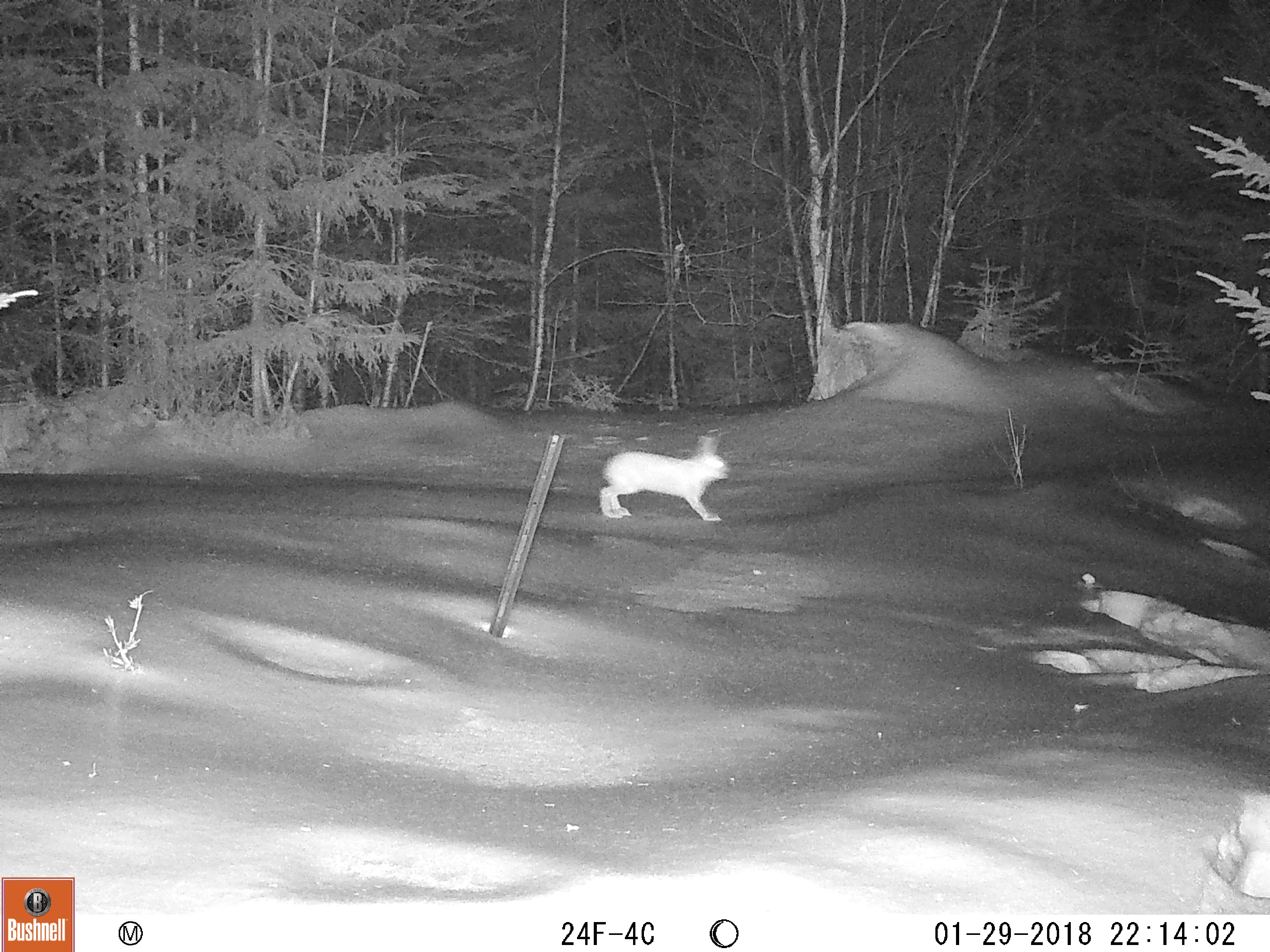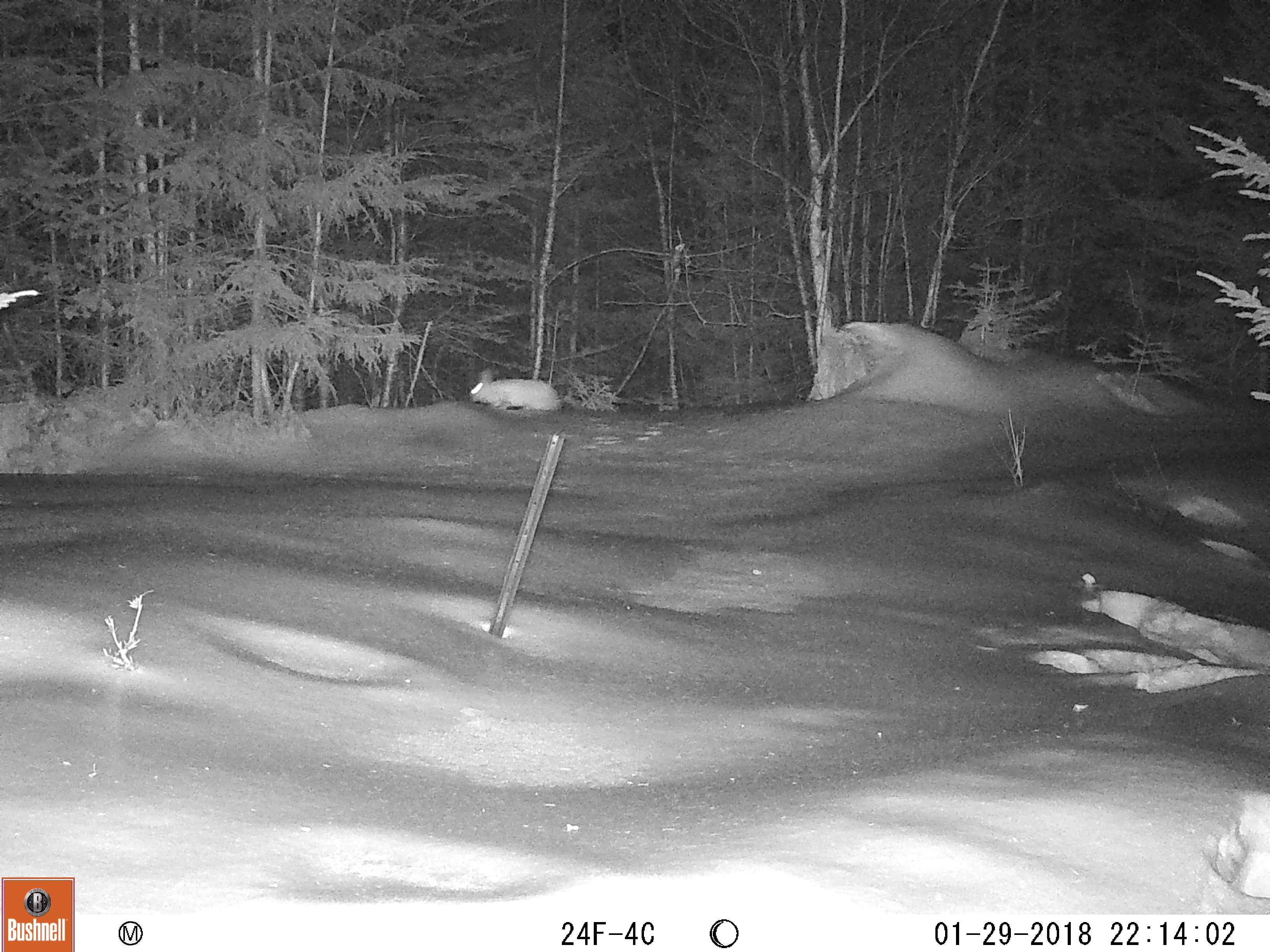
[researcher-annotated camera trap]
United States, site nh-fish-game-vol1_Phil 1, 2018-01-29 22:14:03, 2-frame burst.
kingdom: Animalia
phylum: Chordata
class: Mammalia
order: Lagomorpha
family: Leporidae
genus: Lepus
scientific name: Lepus americanus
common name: snowshoe hare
Snowshoe hare (Lepus americanus).